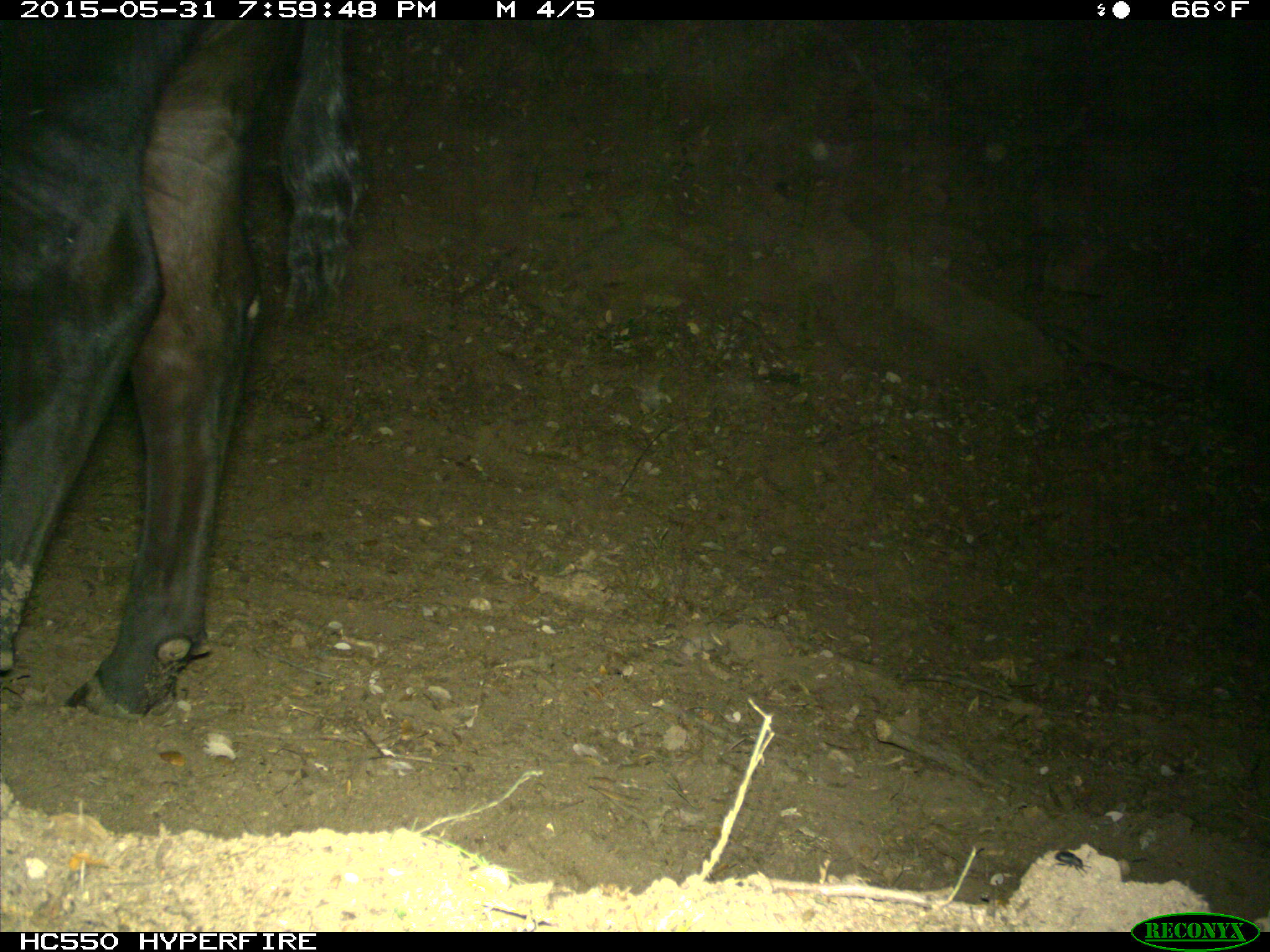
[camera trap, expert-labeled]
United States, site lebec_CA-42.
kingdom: Animalia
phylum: Chordata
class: Mammalia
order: Artiodactyla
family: Bovidae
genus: Bos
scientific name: Bos taurus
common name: domestic cow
Bos taurus (domestic cow).